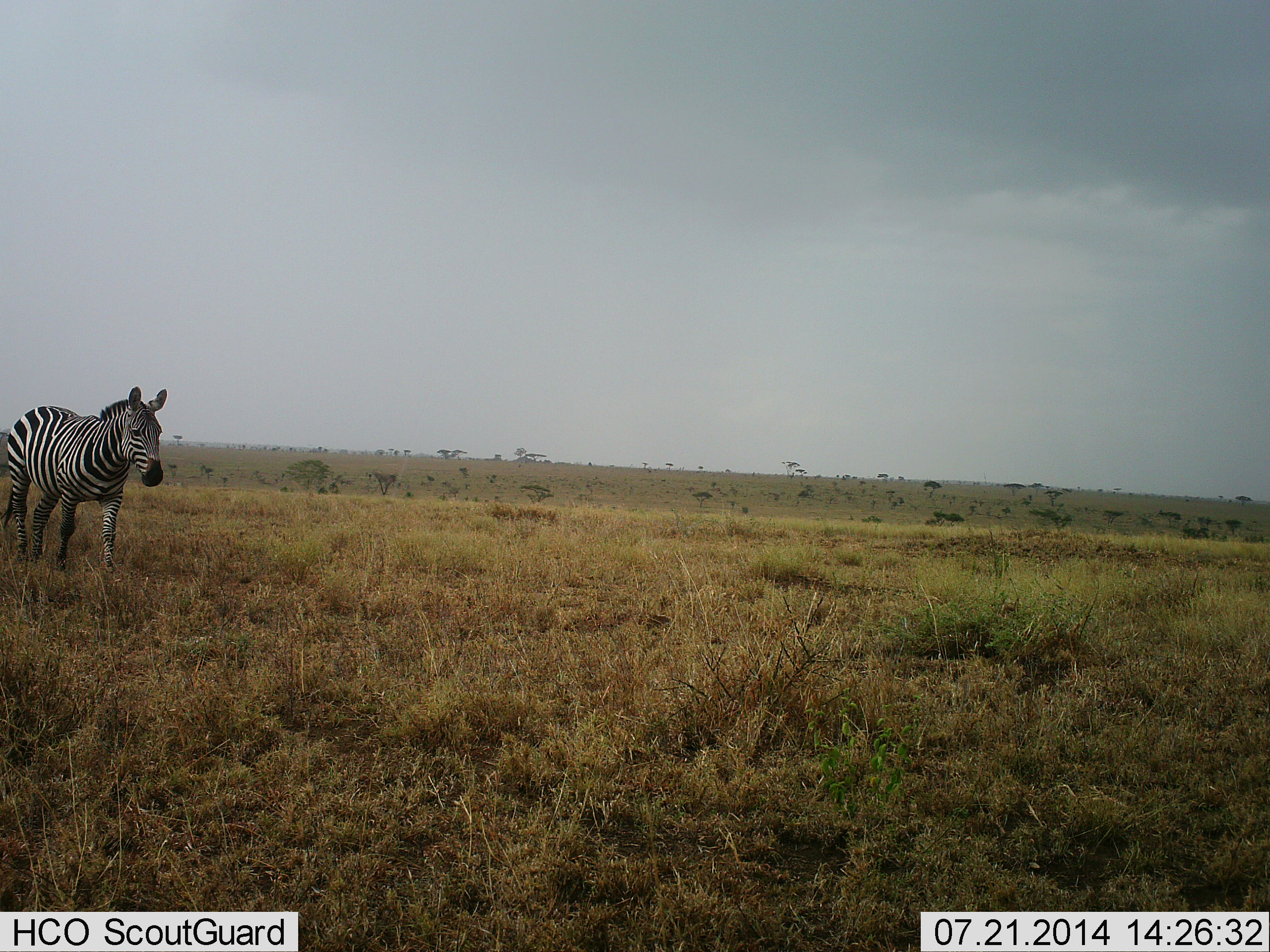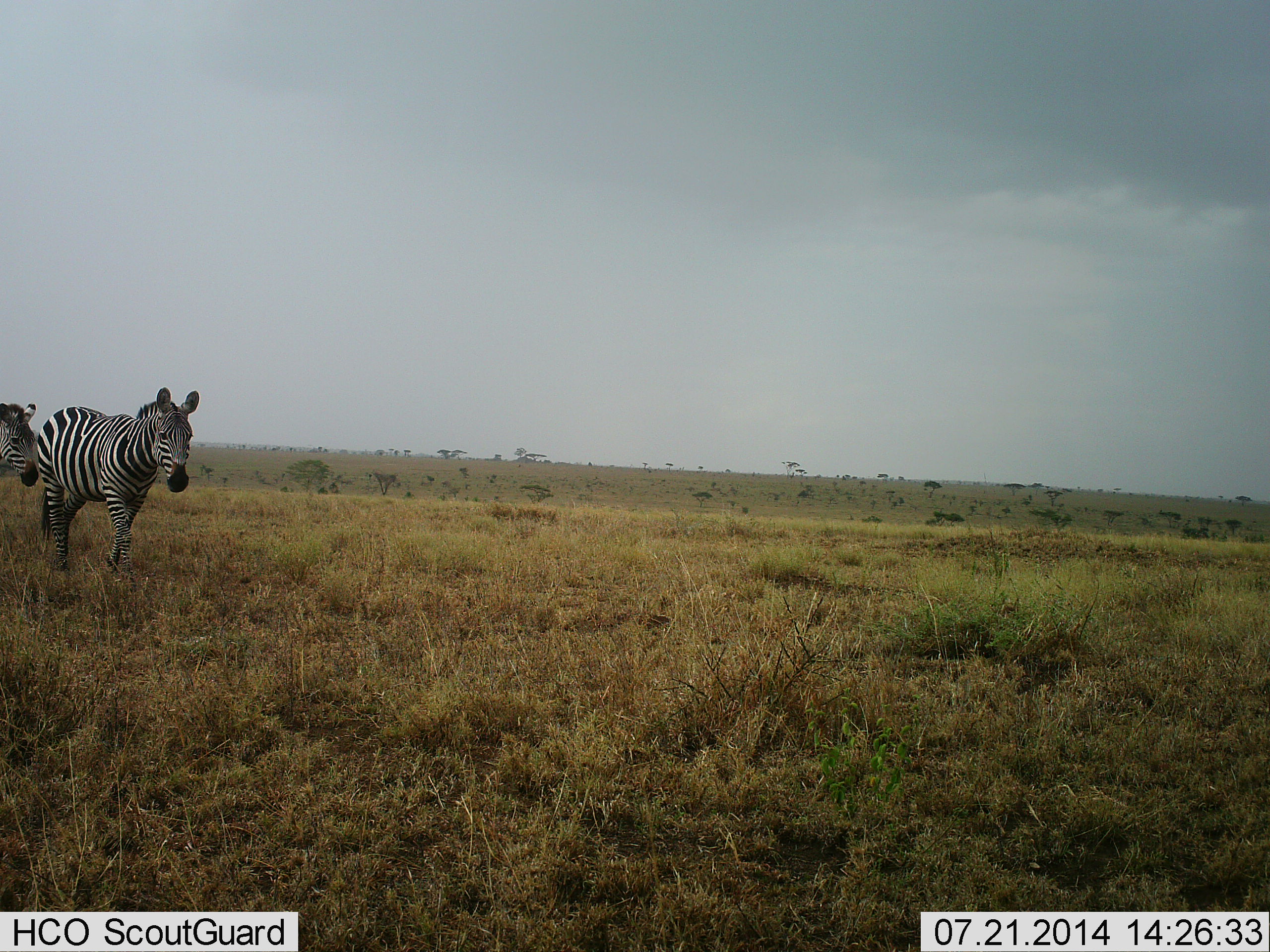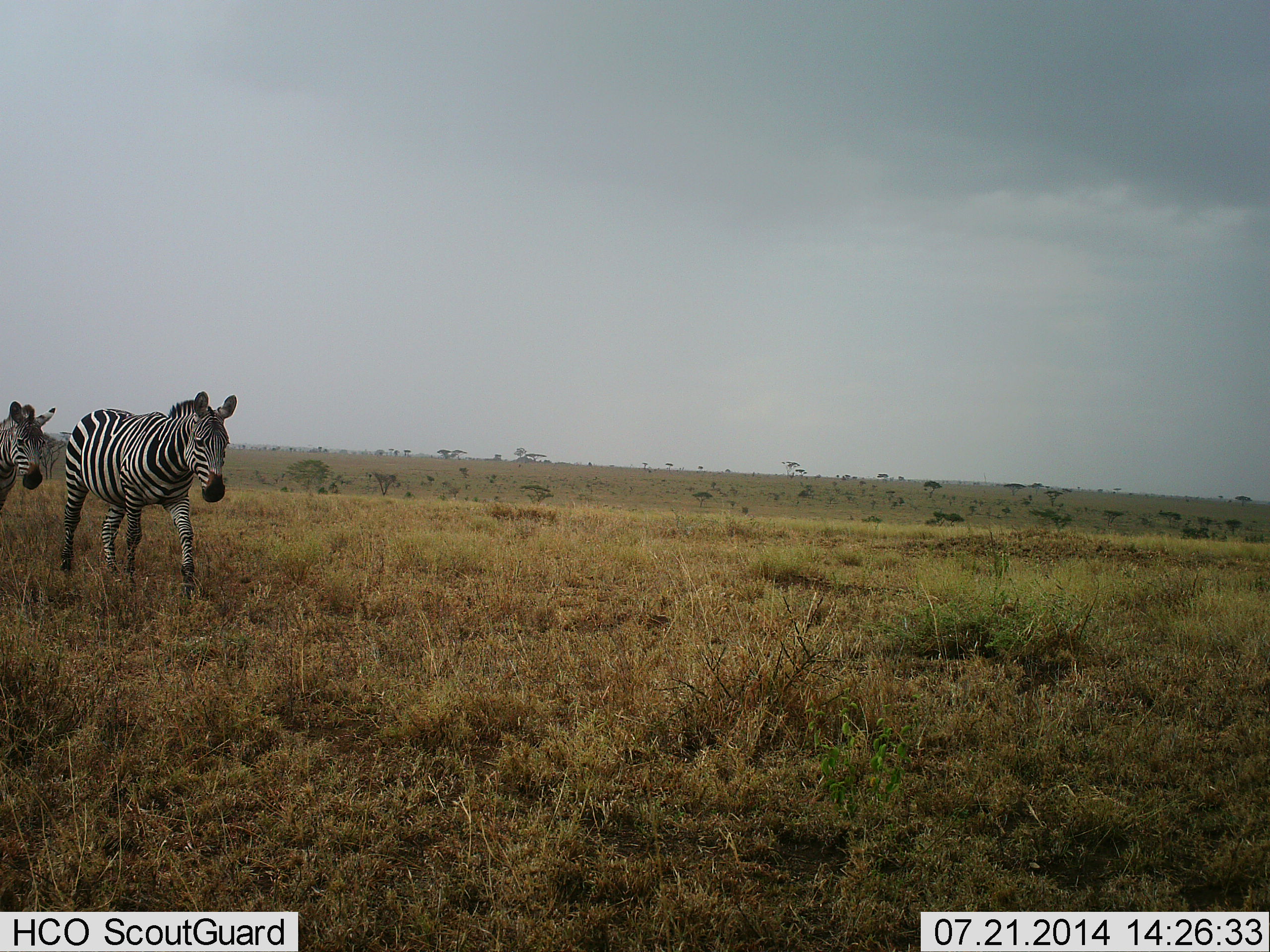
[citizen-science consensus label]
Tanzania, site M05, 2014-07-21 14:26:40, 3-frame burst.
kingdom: Animalia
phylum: Chordata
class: Mammalia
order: Perissodactyla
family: Equidae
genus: Equus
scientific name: Equus quagga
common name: plains zebra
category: zebra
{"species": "zebra (plains zebra) (Equus quagga)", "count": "2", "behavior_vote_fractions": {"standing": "10%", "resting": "0%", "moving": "90%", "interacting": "0%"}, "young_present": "0%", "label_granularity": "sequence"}